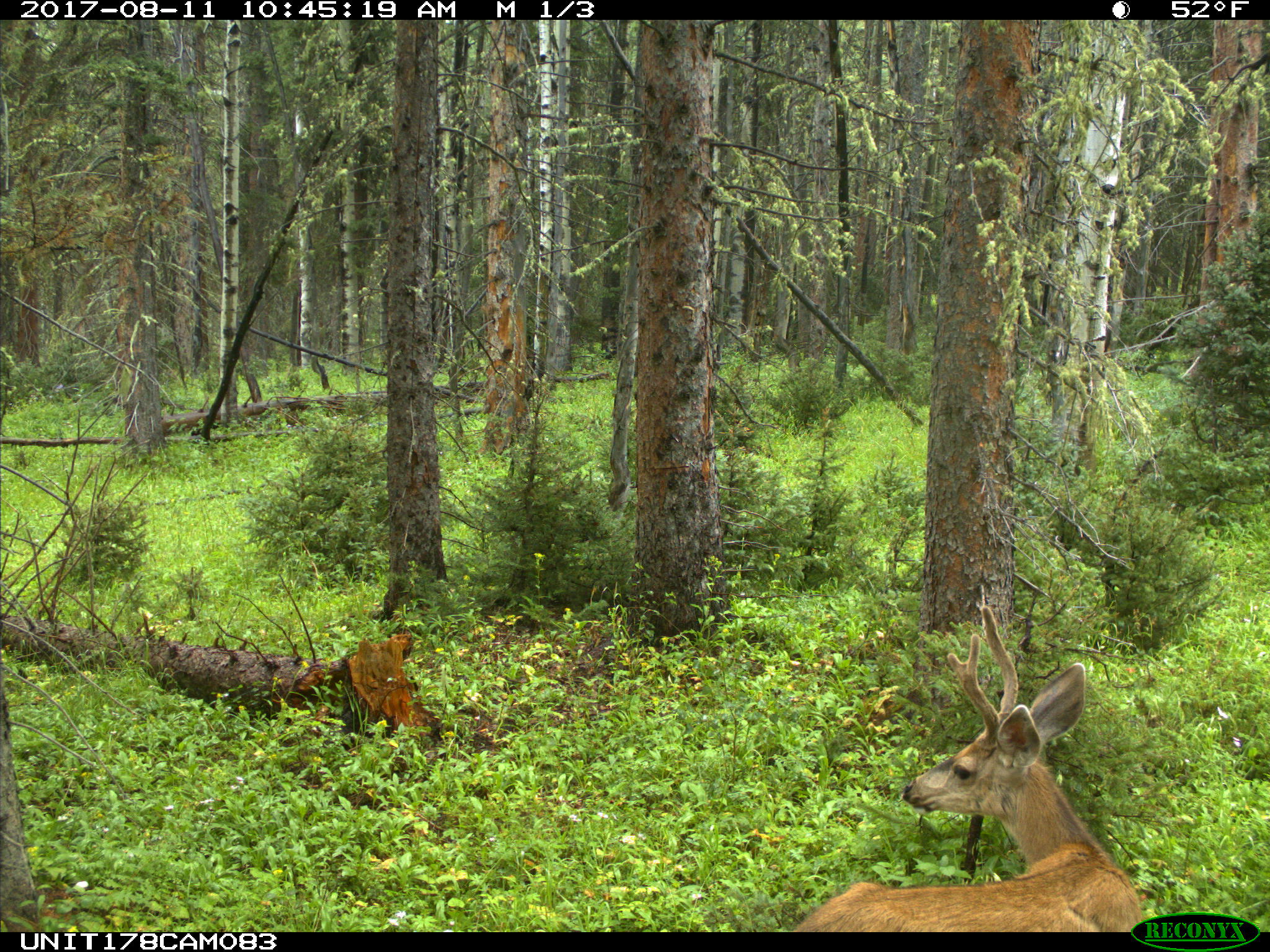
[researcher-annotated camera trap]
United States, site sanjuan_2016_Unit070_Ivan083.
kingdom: Animalia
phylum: Chordata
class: Mammalia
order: Artiodactyla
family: Cervidae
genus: Odocoileus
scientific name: Odocoileus hemionus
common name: mule deer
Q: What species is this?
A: Odocoileus hemionus (mule deer).